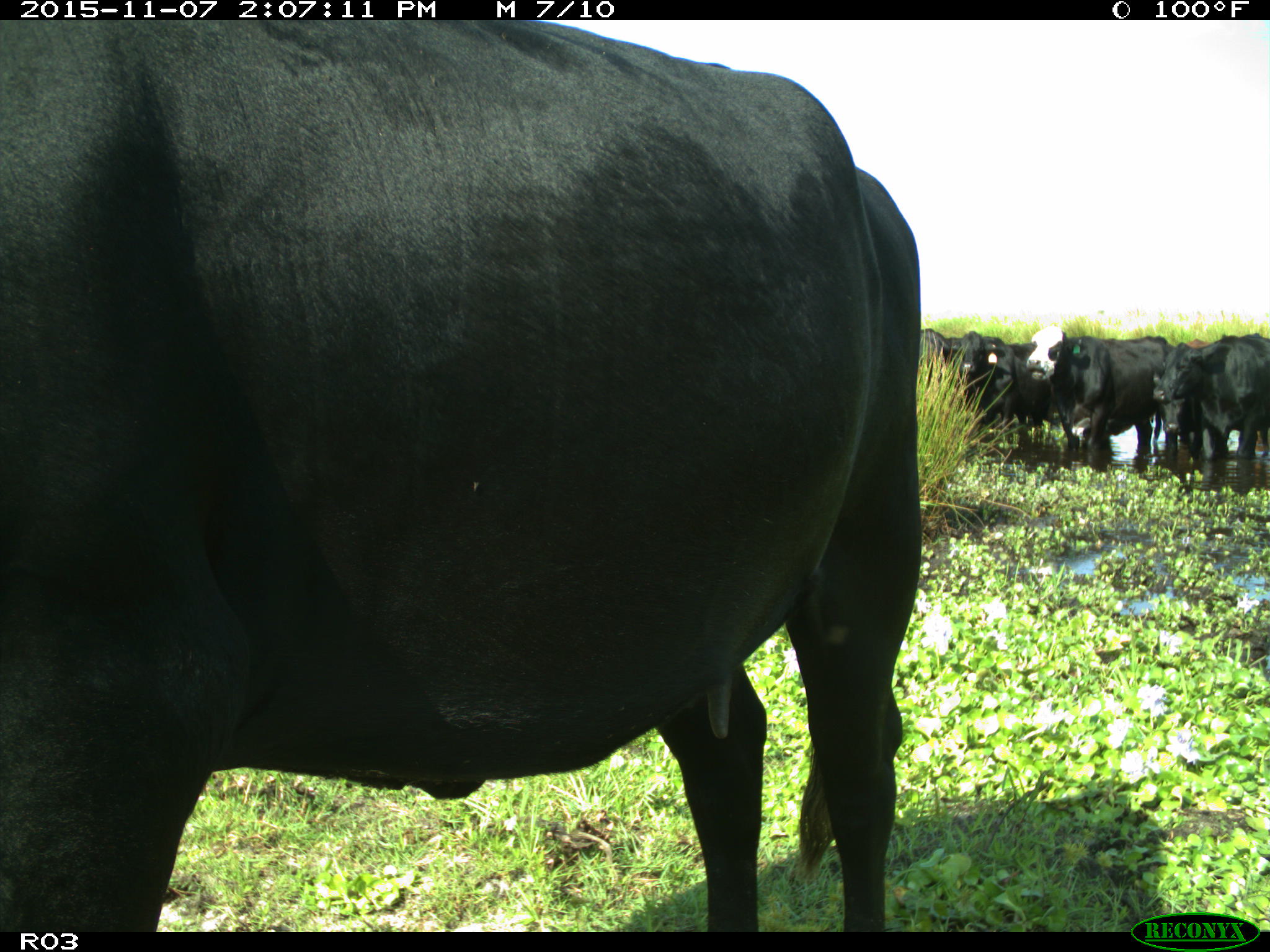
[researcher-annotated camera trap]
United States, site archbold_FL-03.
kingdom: Animalia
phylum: Chordata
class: Mammalia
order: Artiodactyla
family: Bovidae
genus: Bos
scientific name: Bos taurus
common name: domestic cow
Bos taurus (domestic cow).